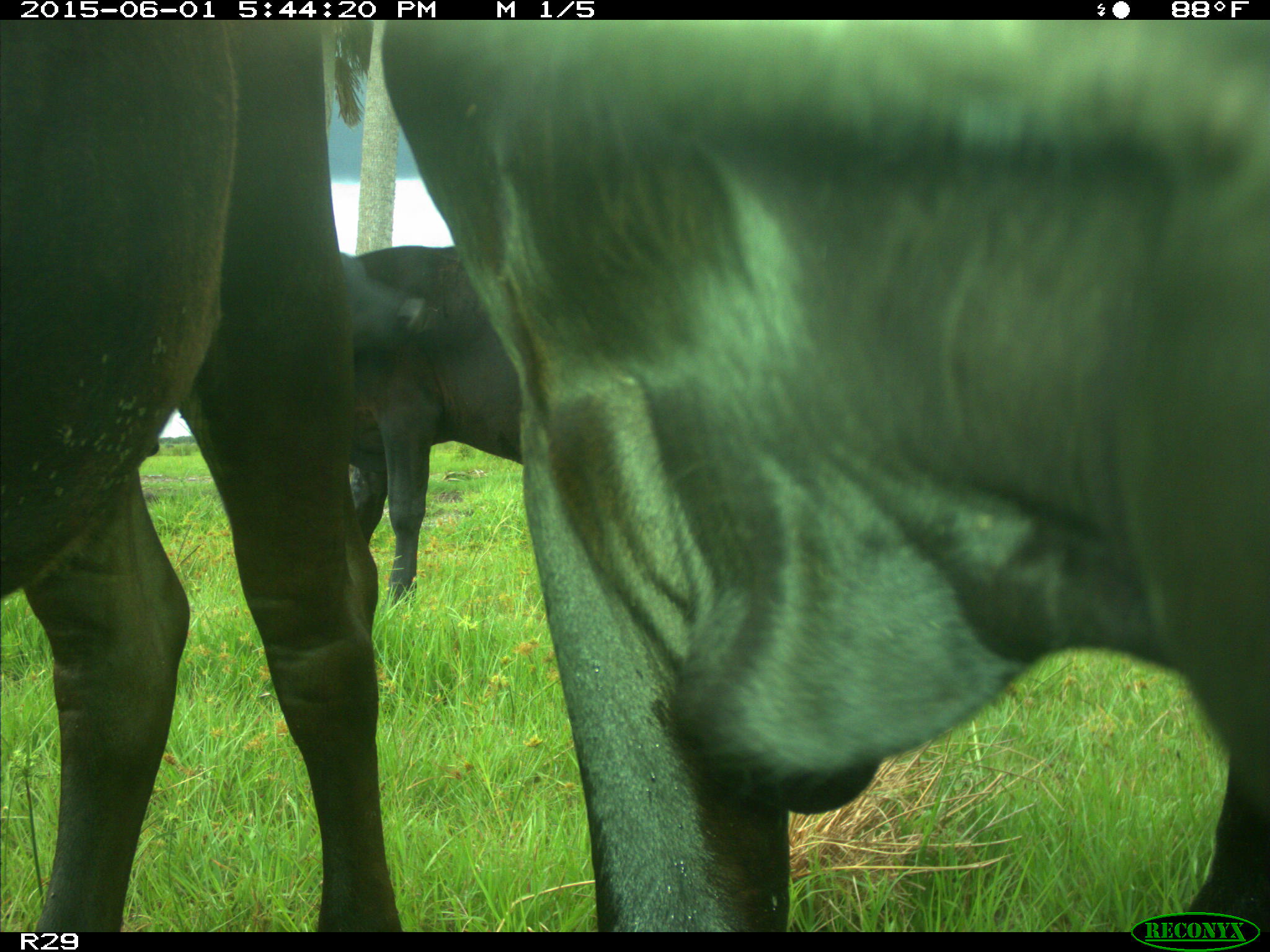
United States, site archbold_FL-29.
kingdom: Animalia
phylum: Chordata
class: Mammalia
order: Artiodactyla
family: Bovidae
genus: Bos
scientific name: Bos taurus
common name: domestic cow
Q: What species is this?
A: Bos taurus (domestic cow).